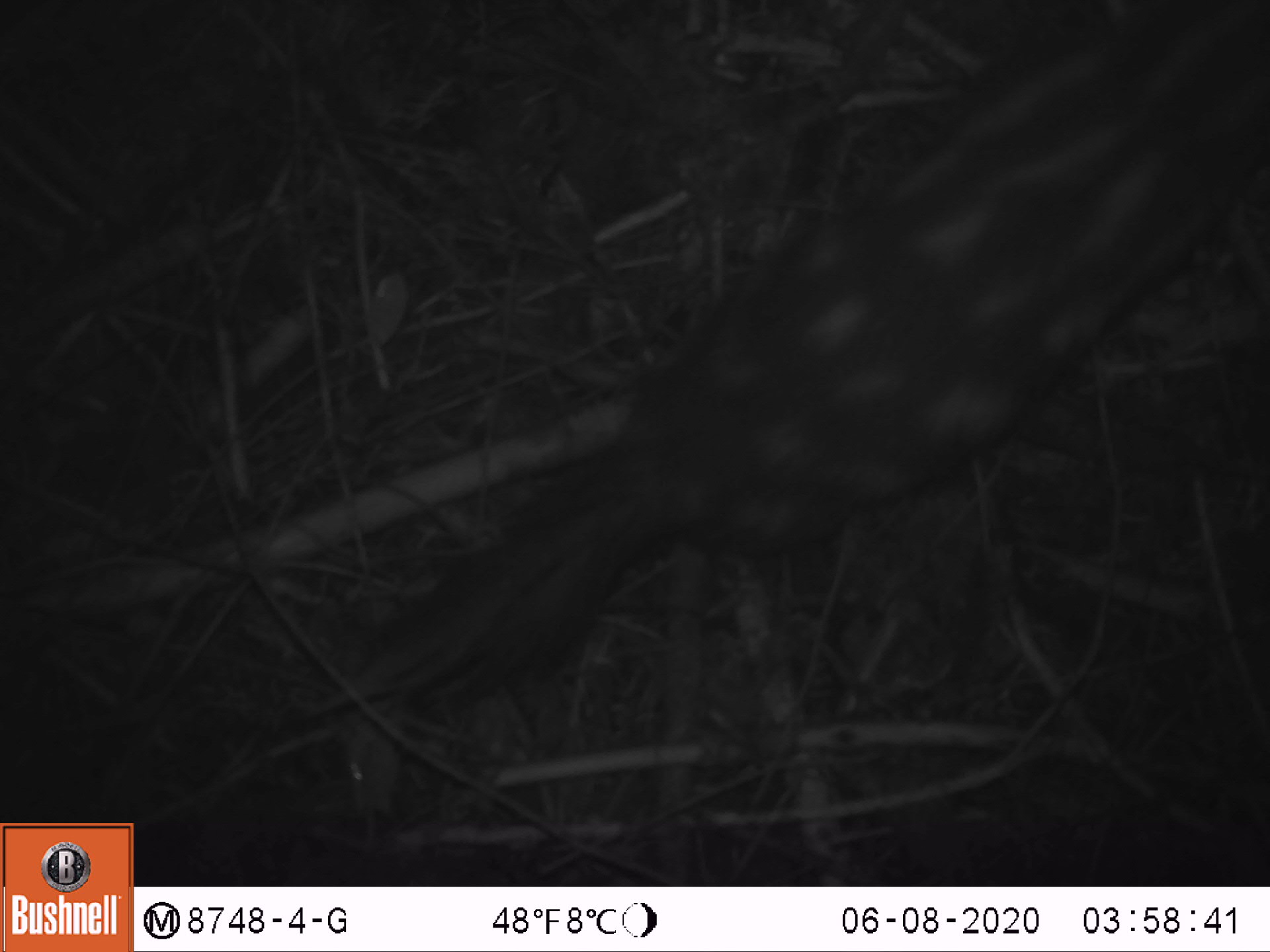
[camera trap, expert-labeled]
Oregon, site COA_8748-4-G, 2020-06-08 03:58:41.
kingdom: Animalia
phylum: Chordata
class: Mammalia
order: Carnivora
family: Mephitidae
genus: Spilogale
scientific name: Spilogale gracilis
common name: western spotted skunk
Western spotted skunk (Spilogale gracilis).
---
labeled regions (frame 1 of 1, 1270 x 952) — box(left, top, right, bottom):
western spotted skunk: box(389, 9, 1262, 721)